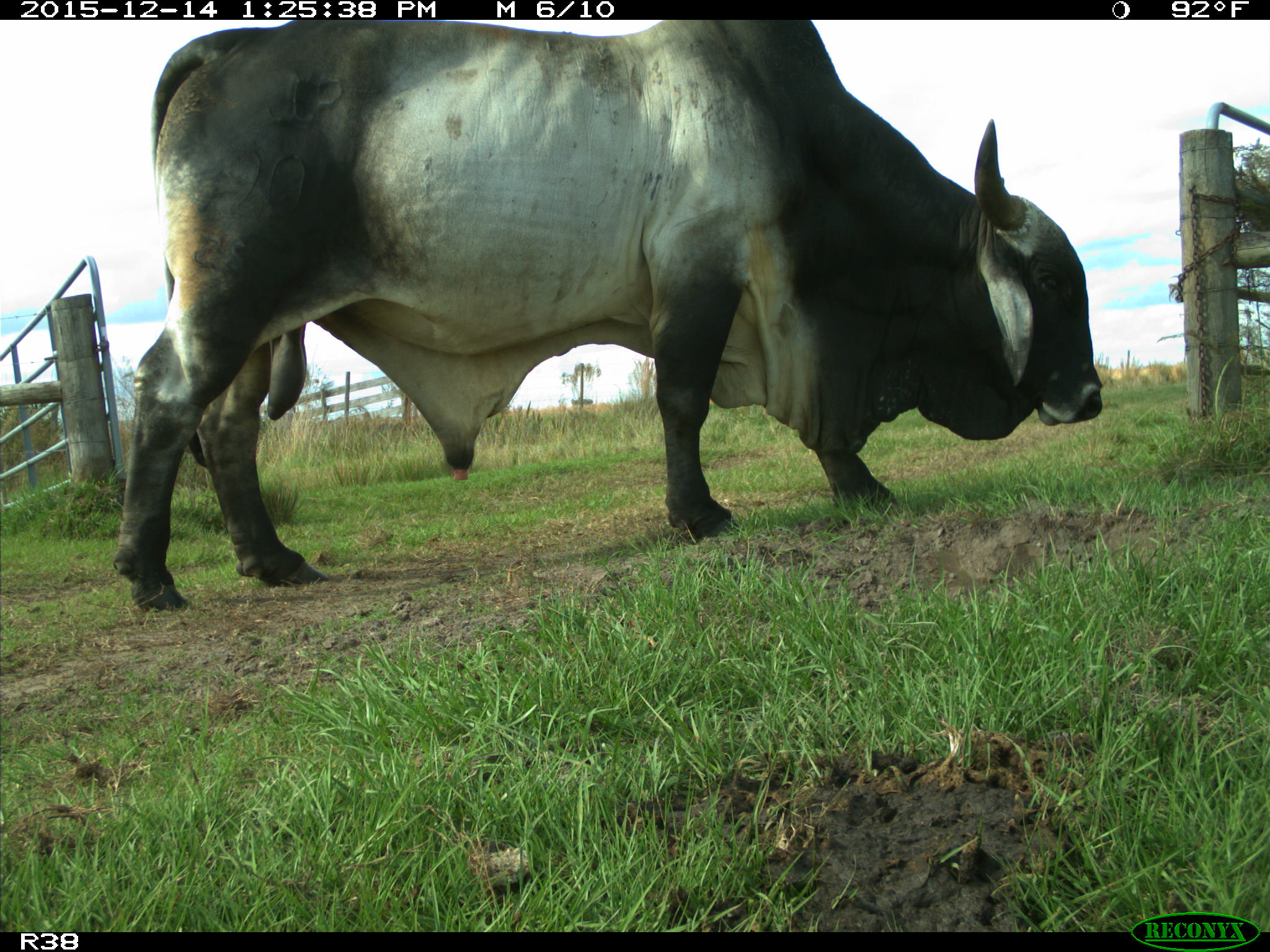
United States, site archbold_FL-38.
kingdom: Animalia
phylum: Chordata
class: Mammalia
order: Artiodactyla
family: Bovidae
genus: Bos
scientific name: Bos taurus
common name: domestic cow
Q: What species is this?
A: Bos taurus (domestic cow).